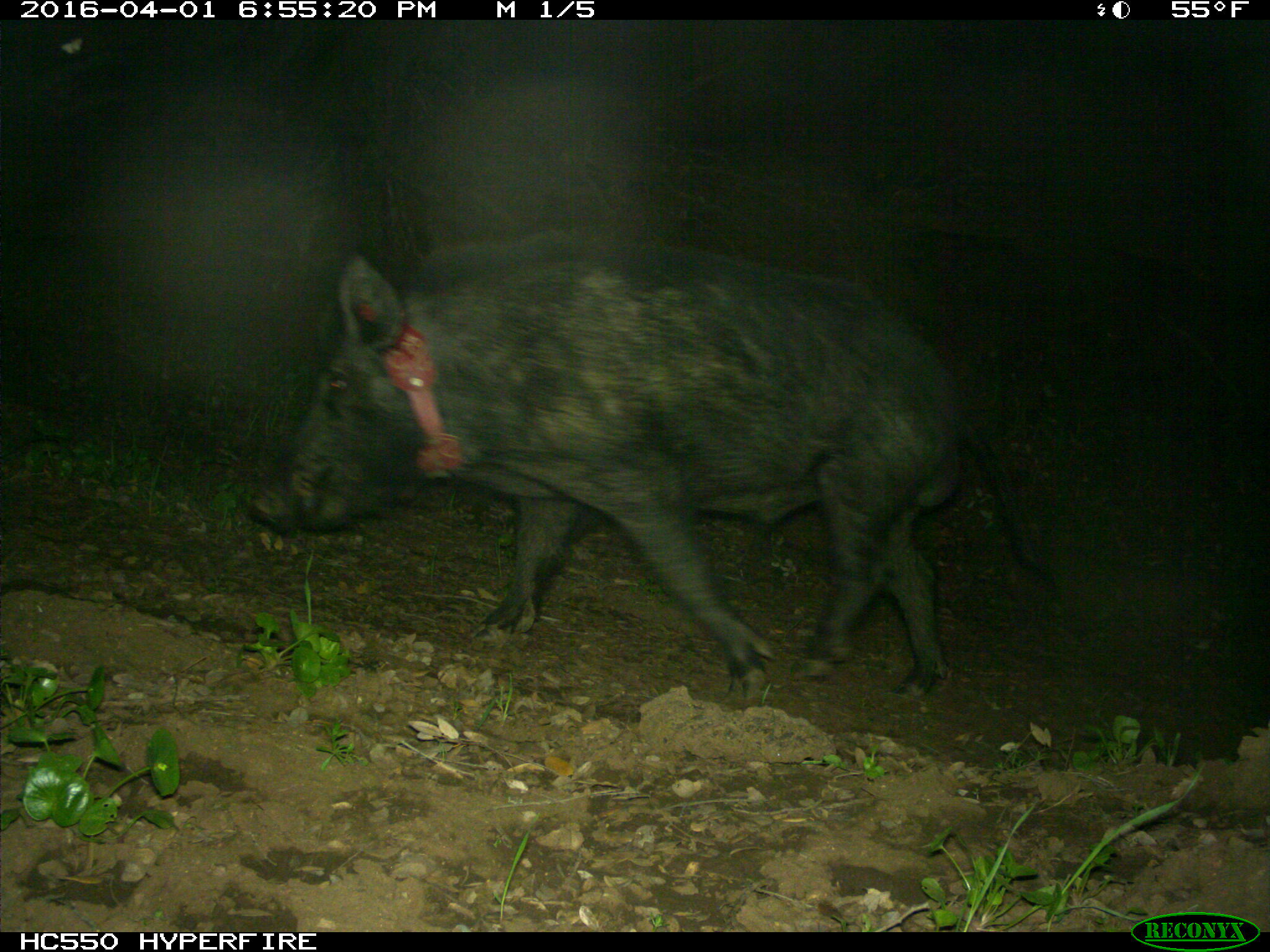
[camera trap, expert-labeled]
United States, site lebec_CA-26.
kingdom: Animalia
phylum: Chordata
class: Mammalia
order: Artiodactyla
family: Suidae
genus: Sus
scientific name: Sus scrofa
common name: wild boar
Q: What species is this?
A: Sus scrofa (wild boar).